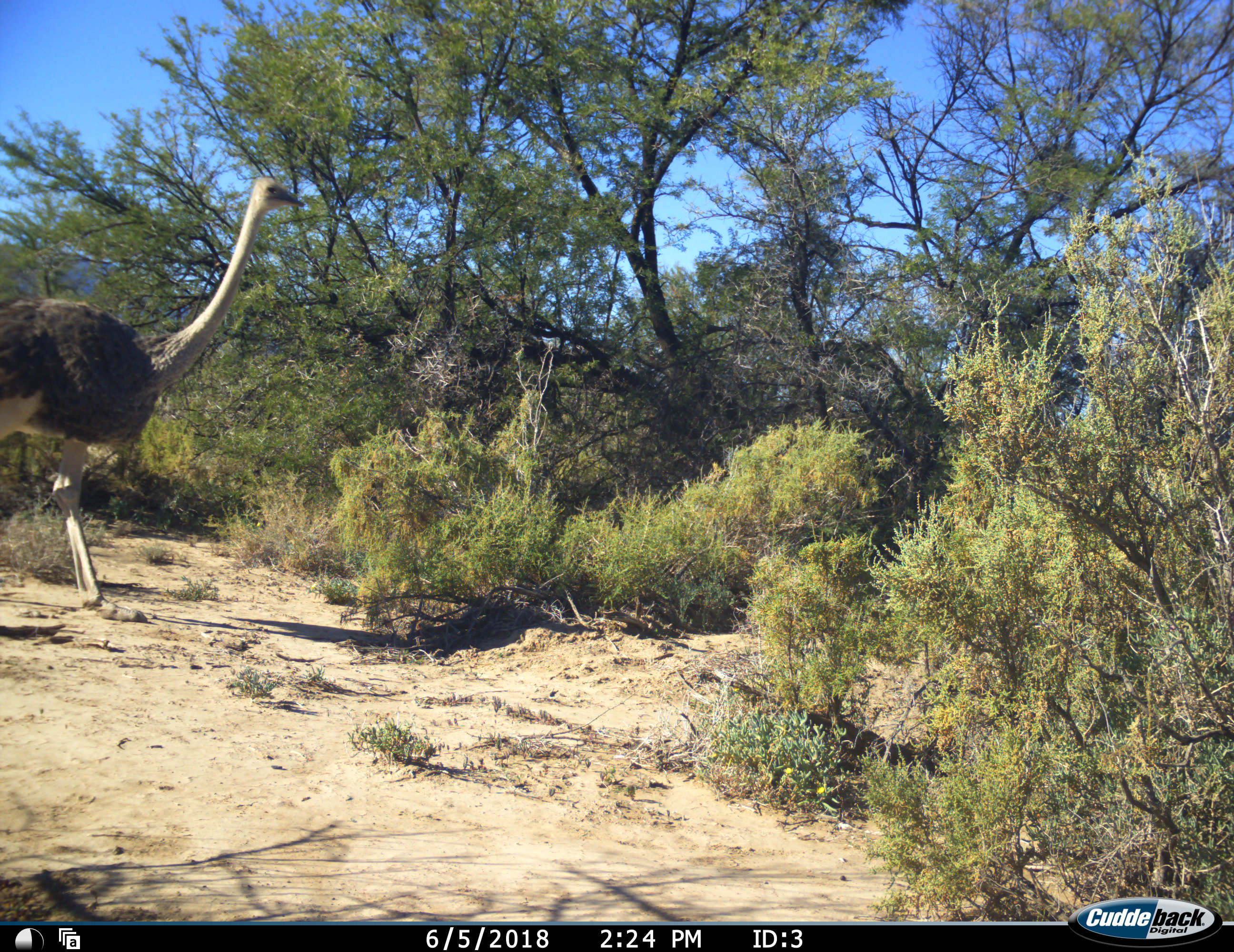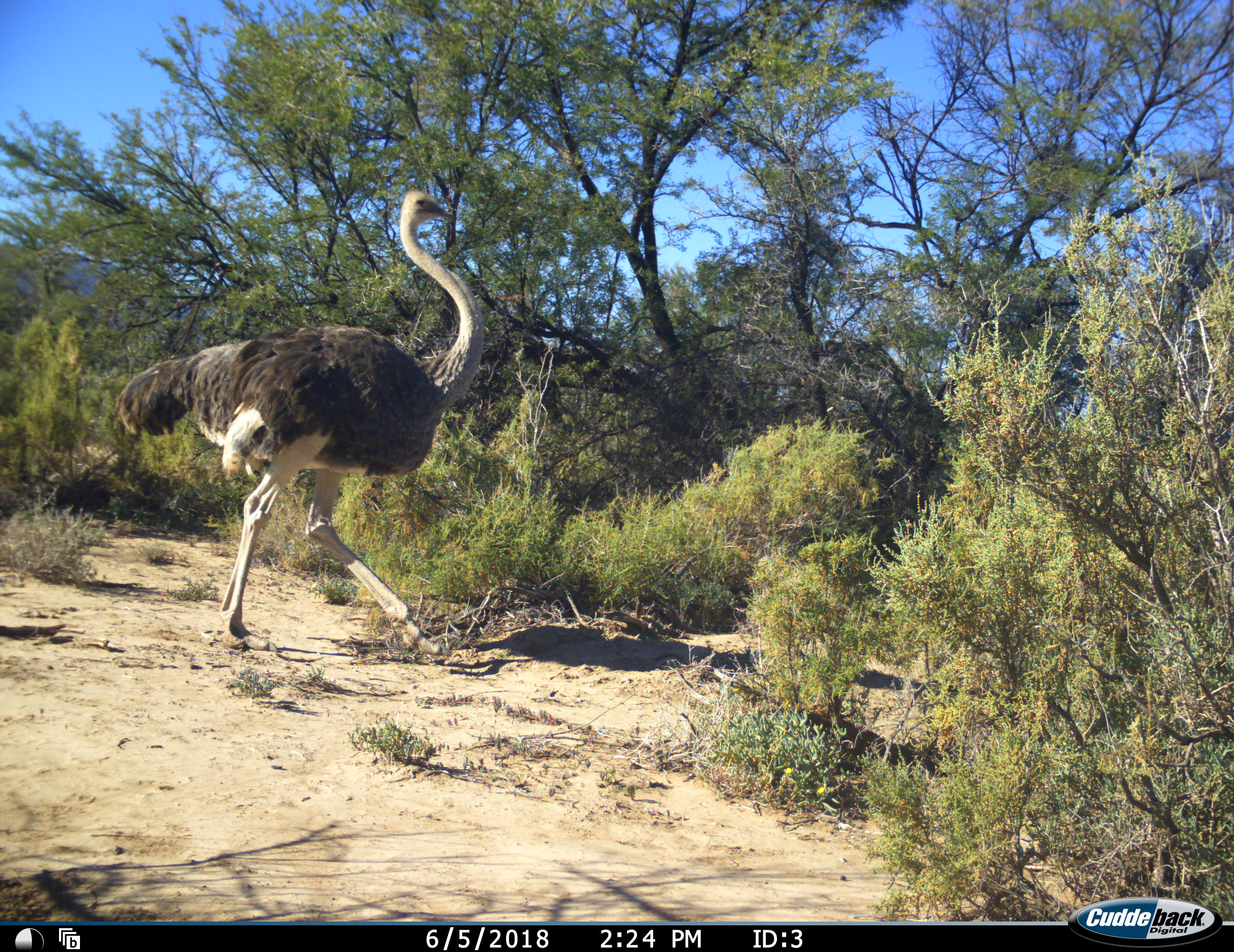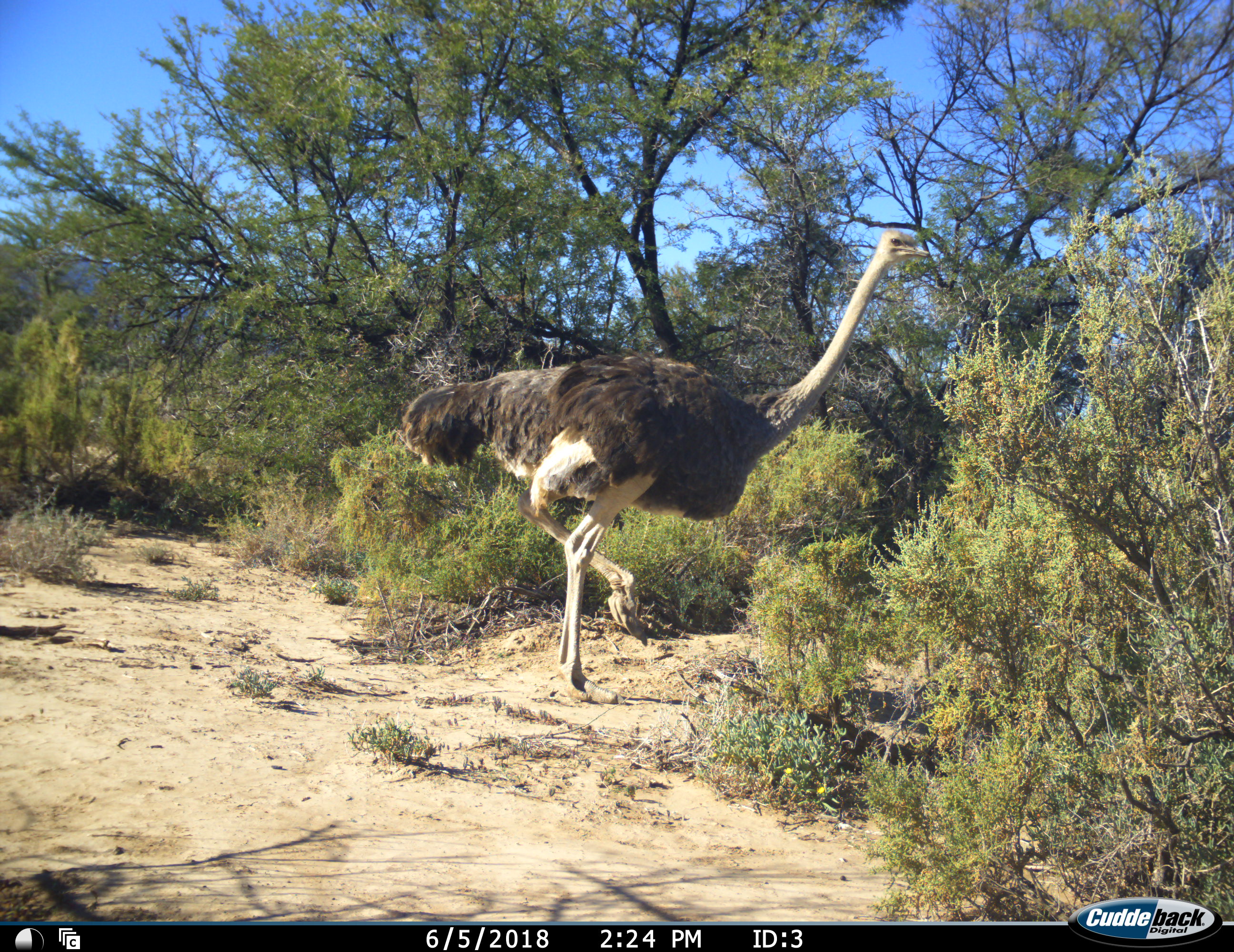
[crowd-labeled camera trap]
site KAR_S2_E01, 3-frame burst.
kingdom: Animalia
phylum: Chordata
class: Aves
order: Struthioniformes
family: Struthionidae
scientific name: Struthionidae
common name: ostrich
Ostrich (Struthionidae), count 1. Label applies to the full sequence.